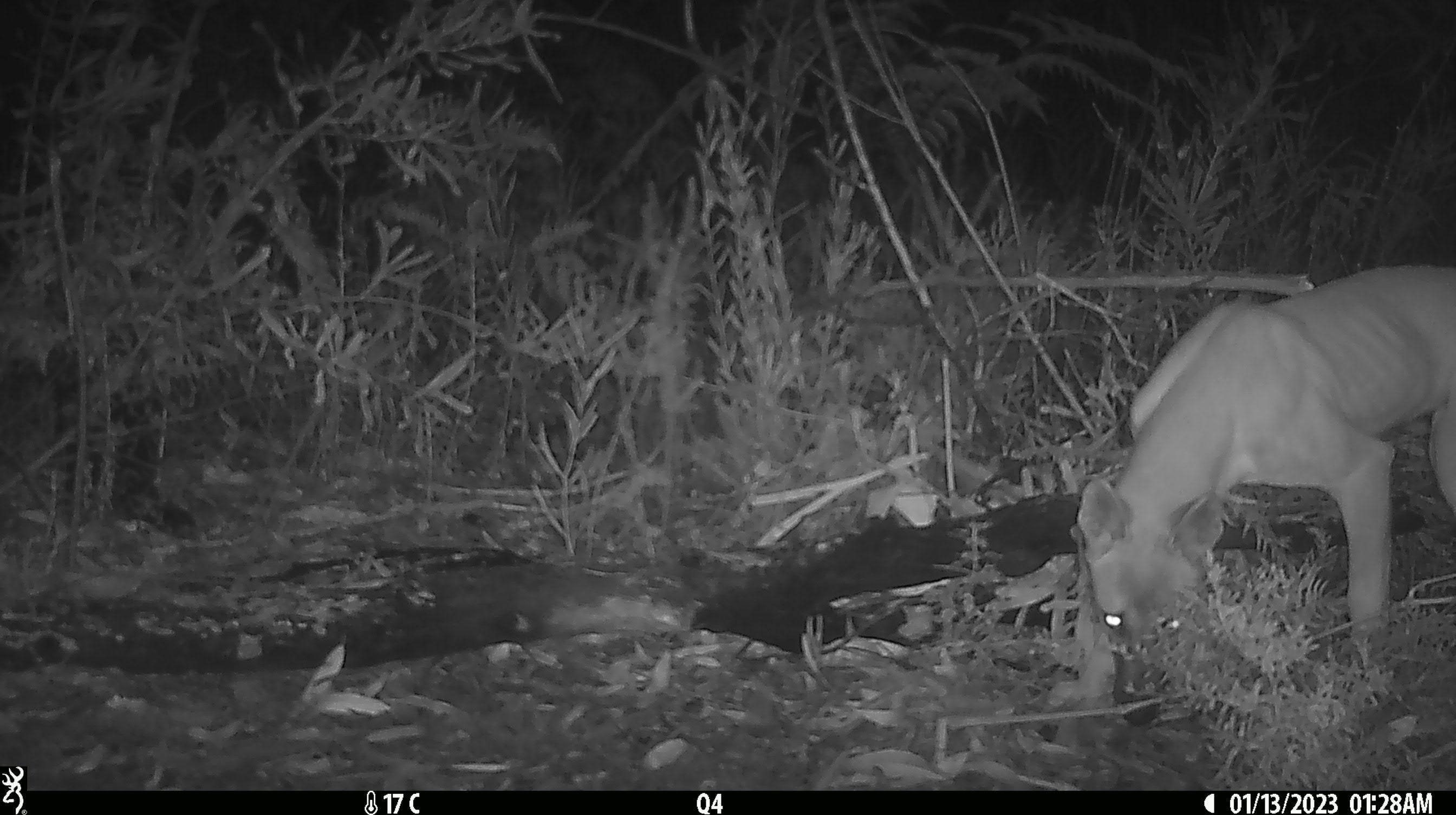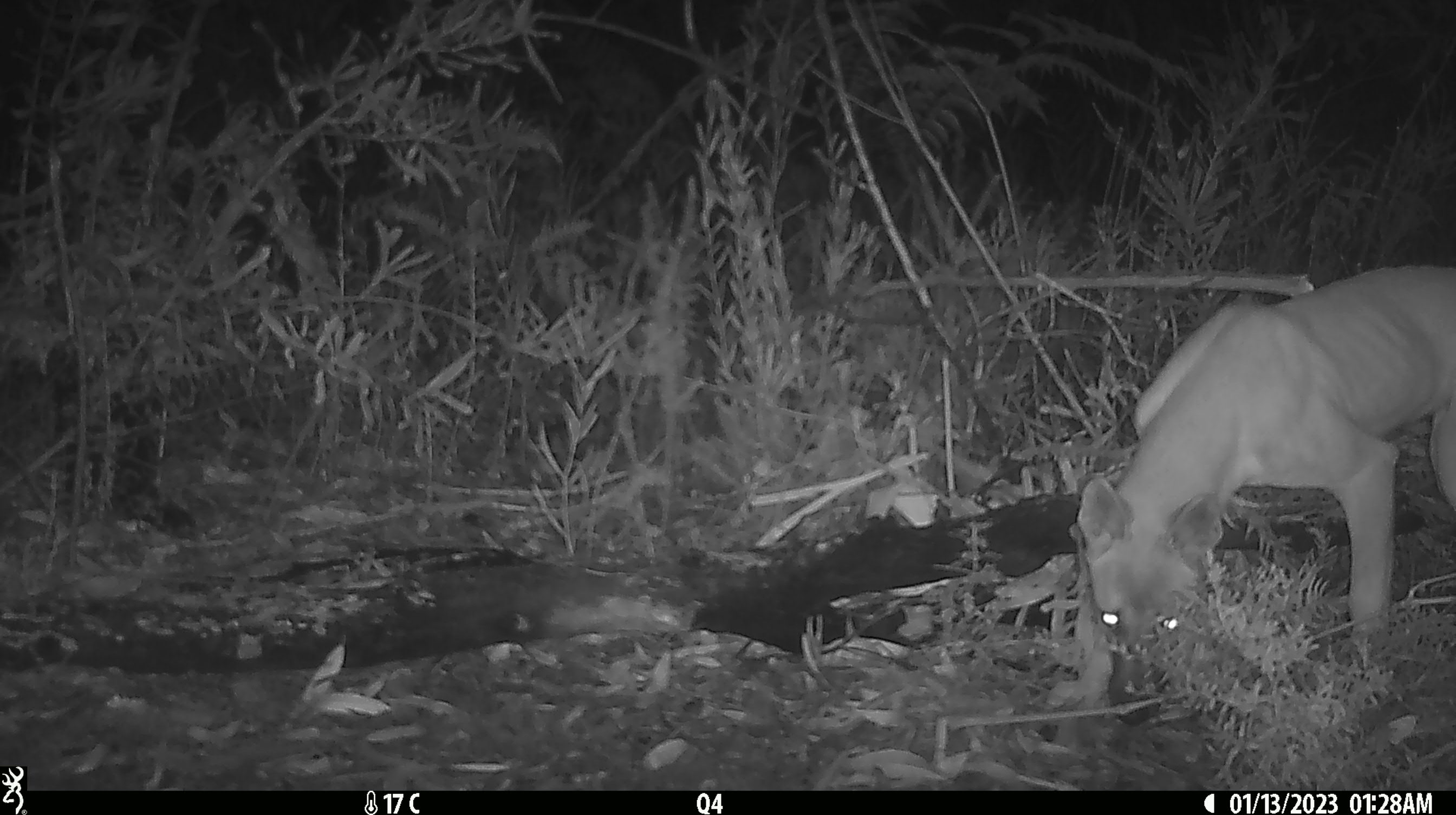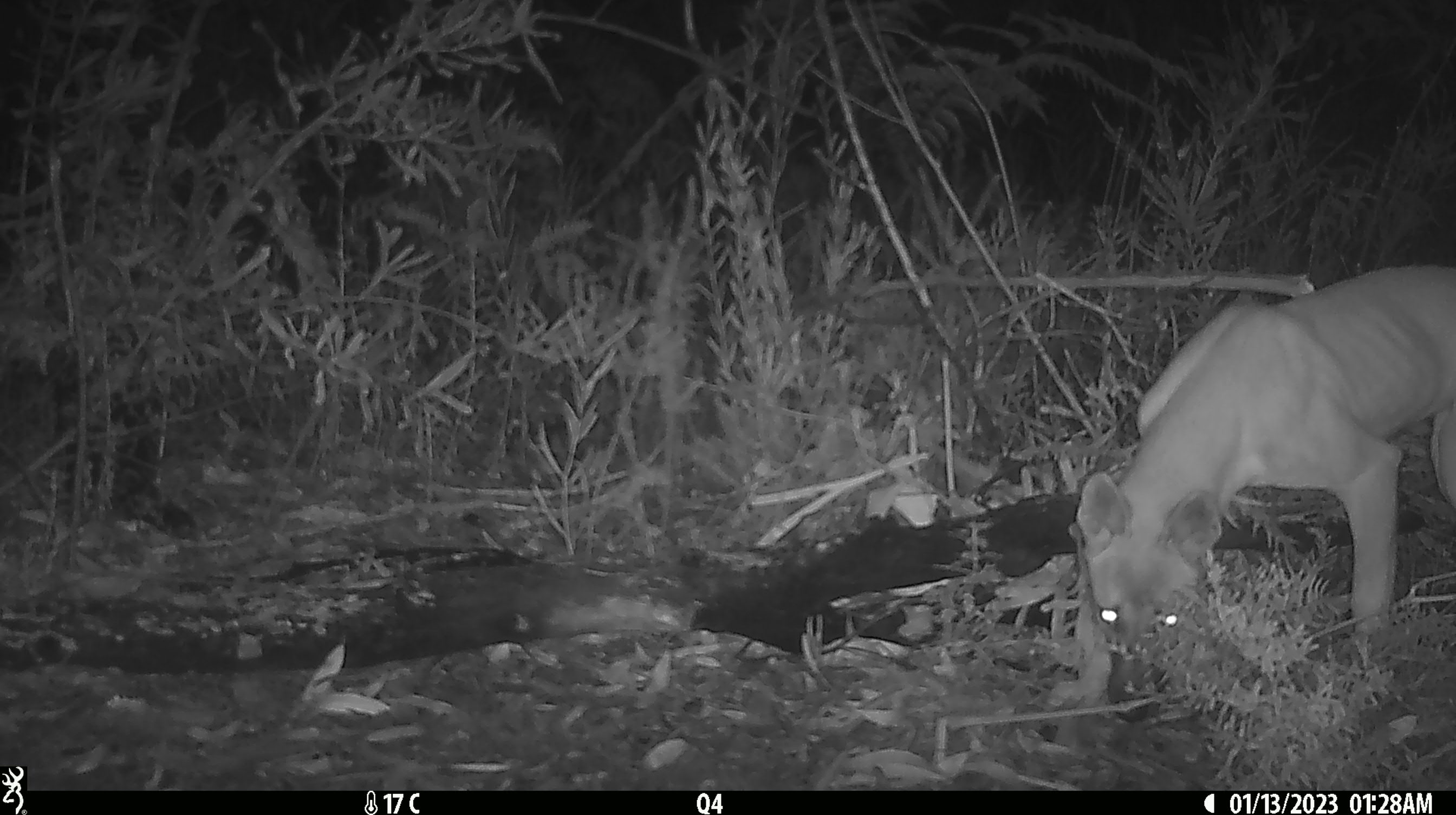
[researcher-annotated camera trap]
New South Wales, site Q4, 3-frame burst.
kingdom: Animalia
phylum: Chordata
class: Mammalia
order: Carnivora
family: Canidae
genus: Canis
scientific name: Canis familiaris dingo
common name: dingo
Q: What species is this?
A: Dingo (Canis familiaris dingo).